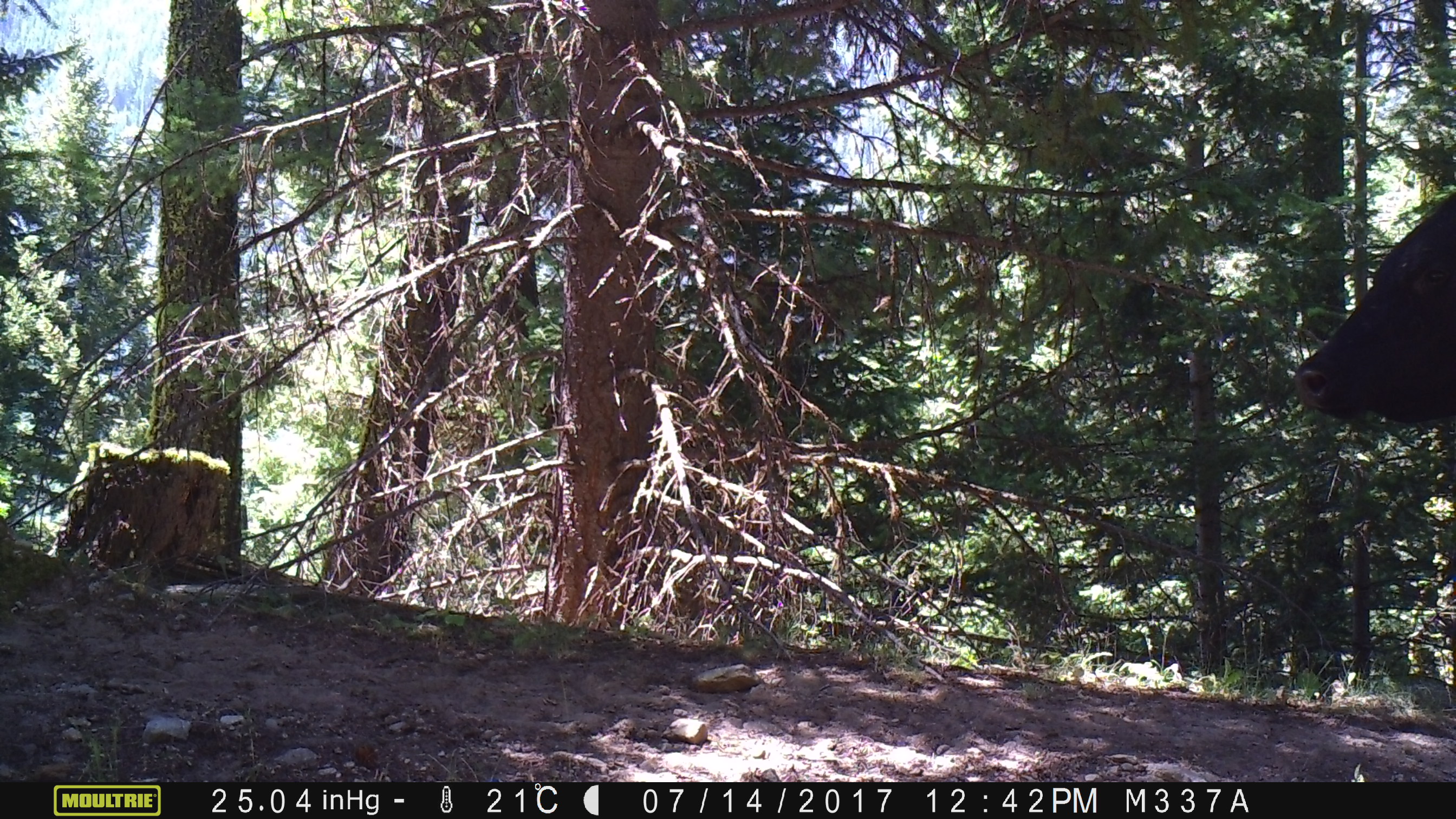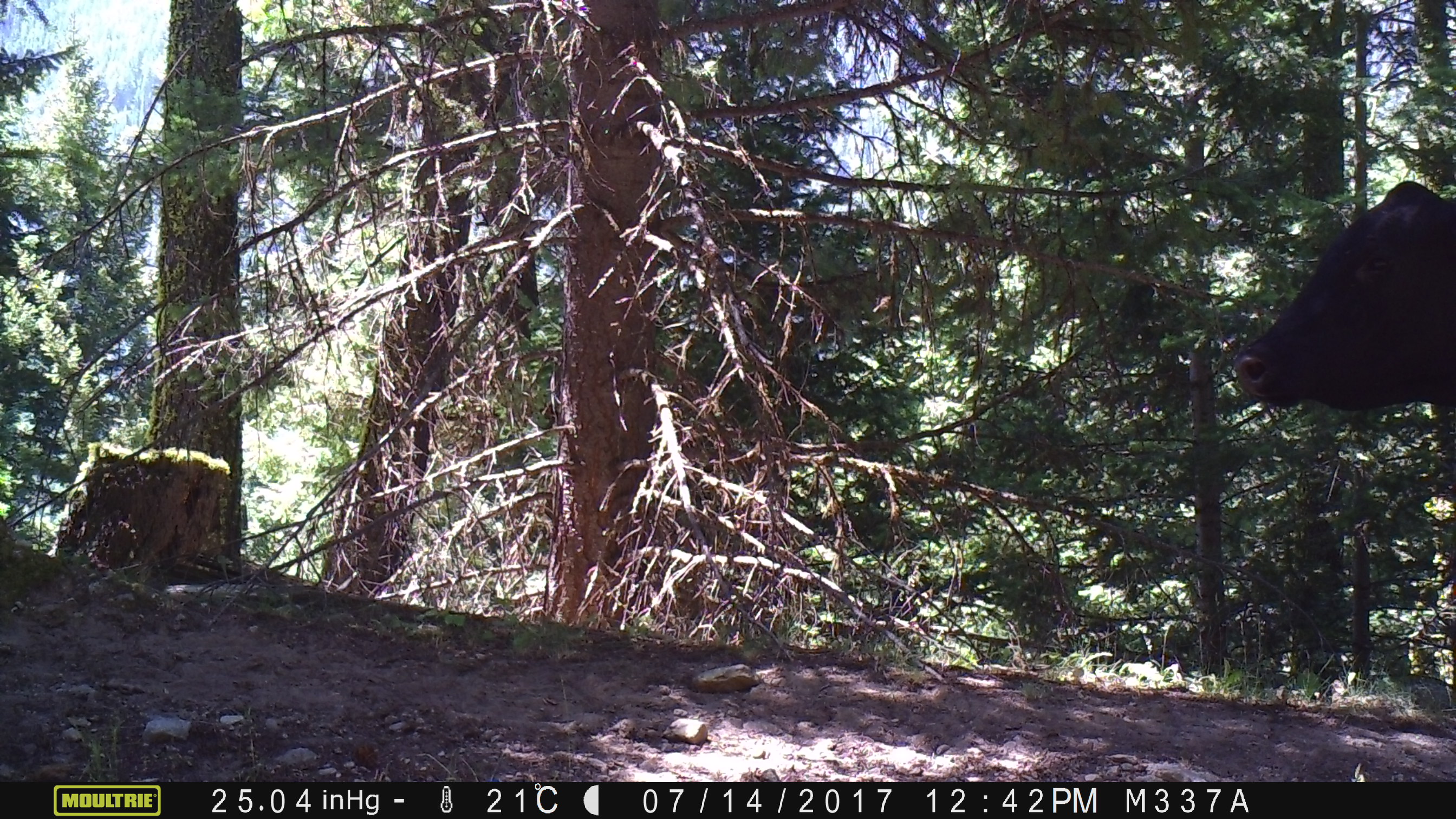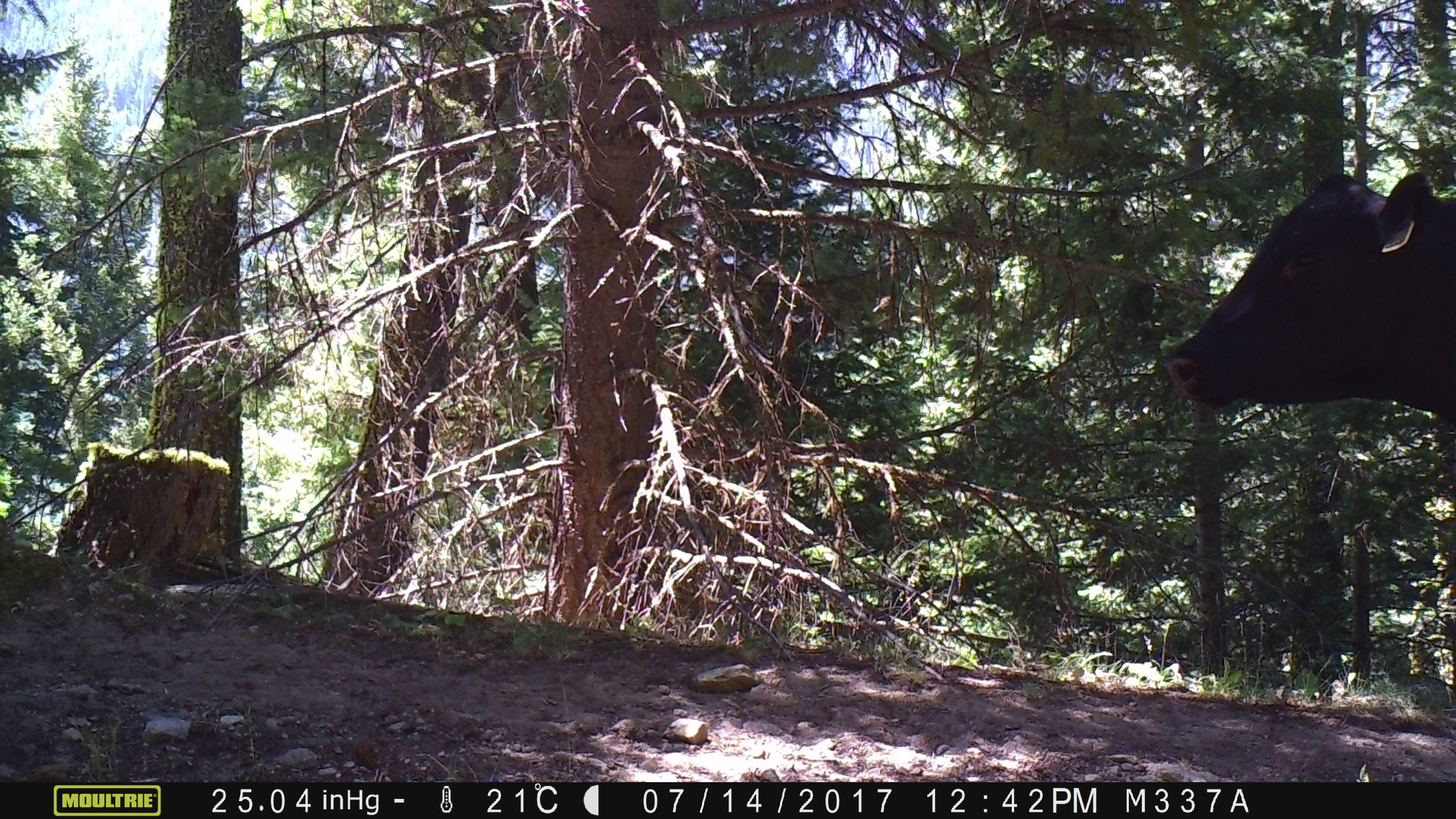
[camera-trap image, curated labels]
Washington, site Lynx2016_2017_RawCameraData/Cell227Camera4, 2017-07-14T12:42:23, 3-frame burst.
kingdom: Animalia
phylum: Chordata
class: Mammalia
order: Artiodactyla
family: Bovidae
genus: Bos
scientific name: Bos taurus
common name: domestic cattle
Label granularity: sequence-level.